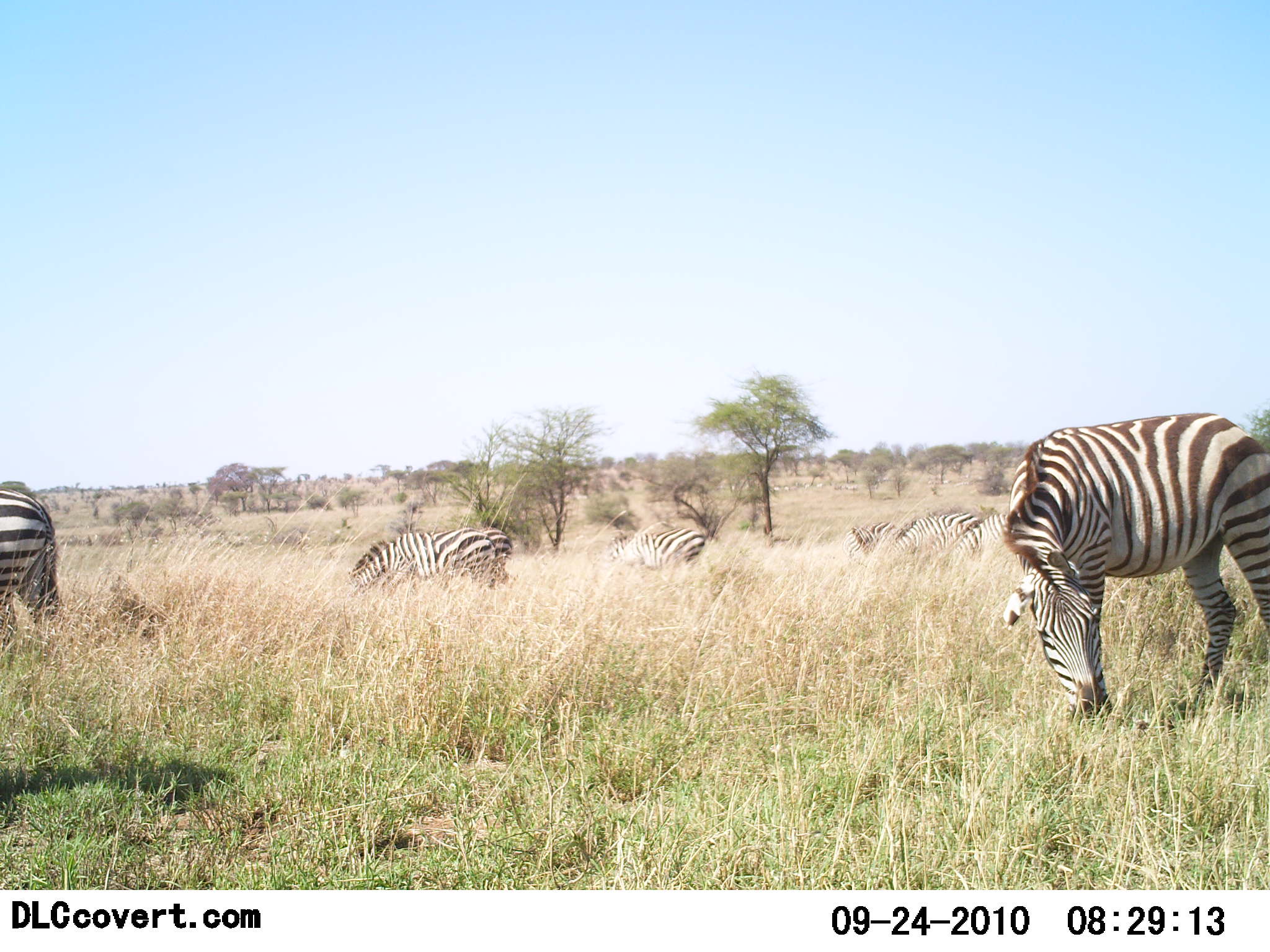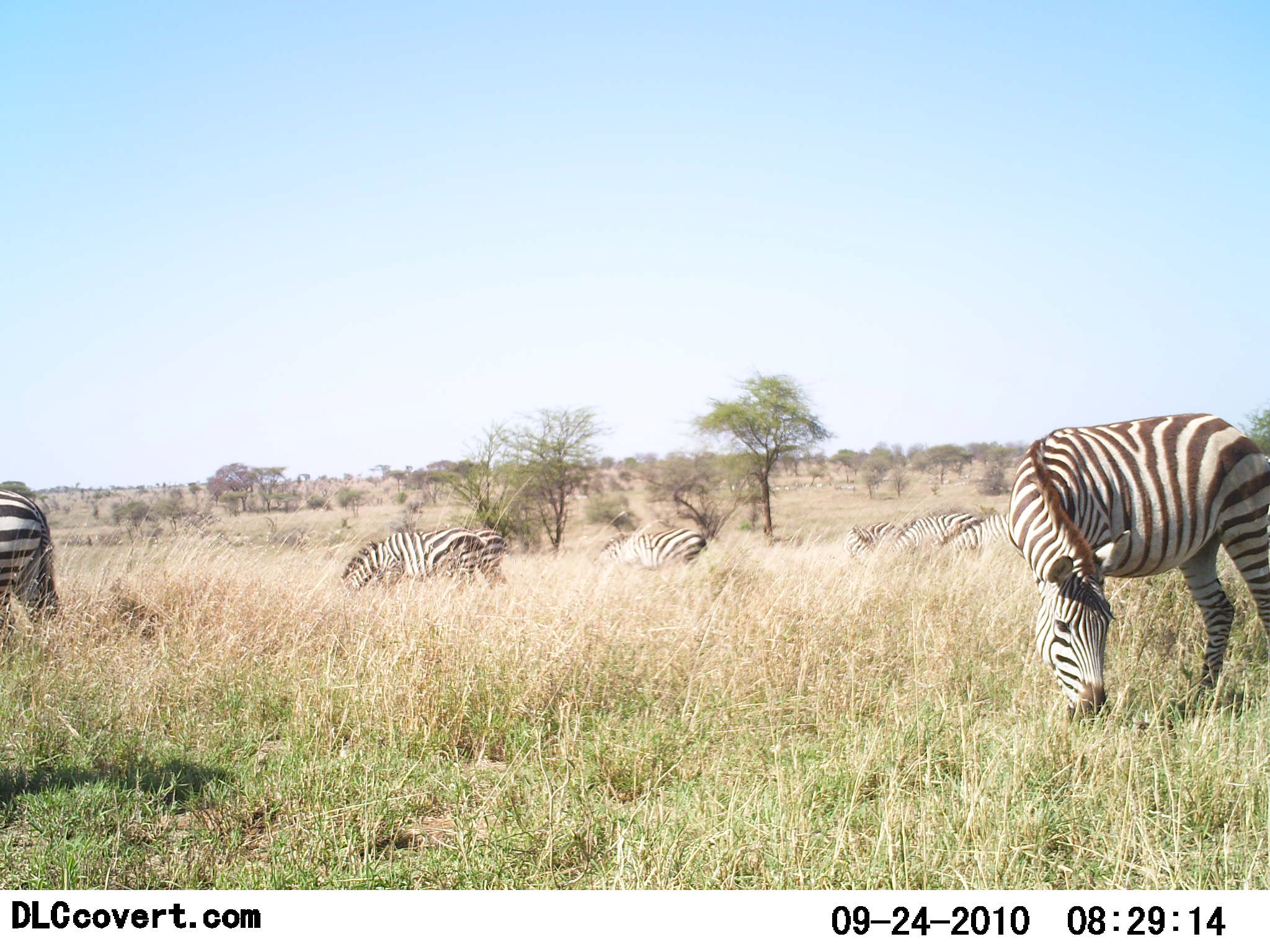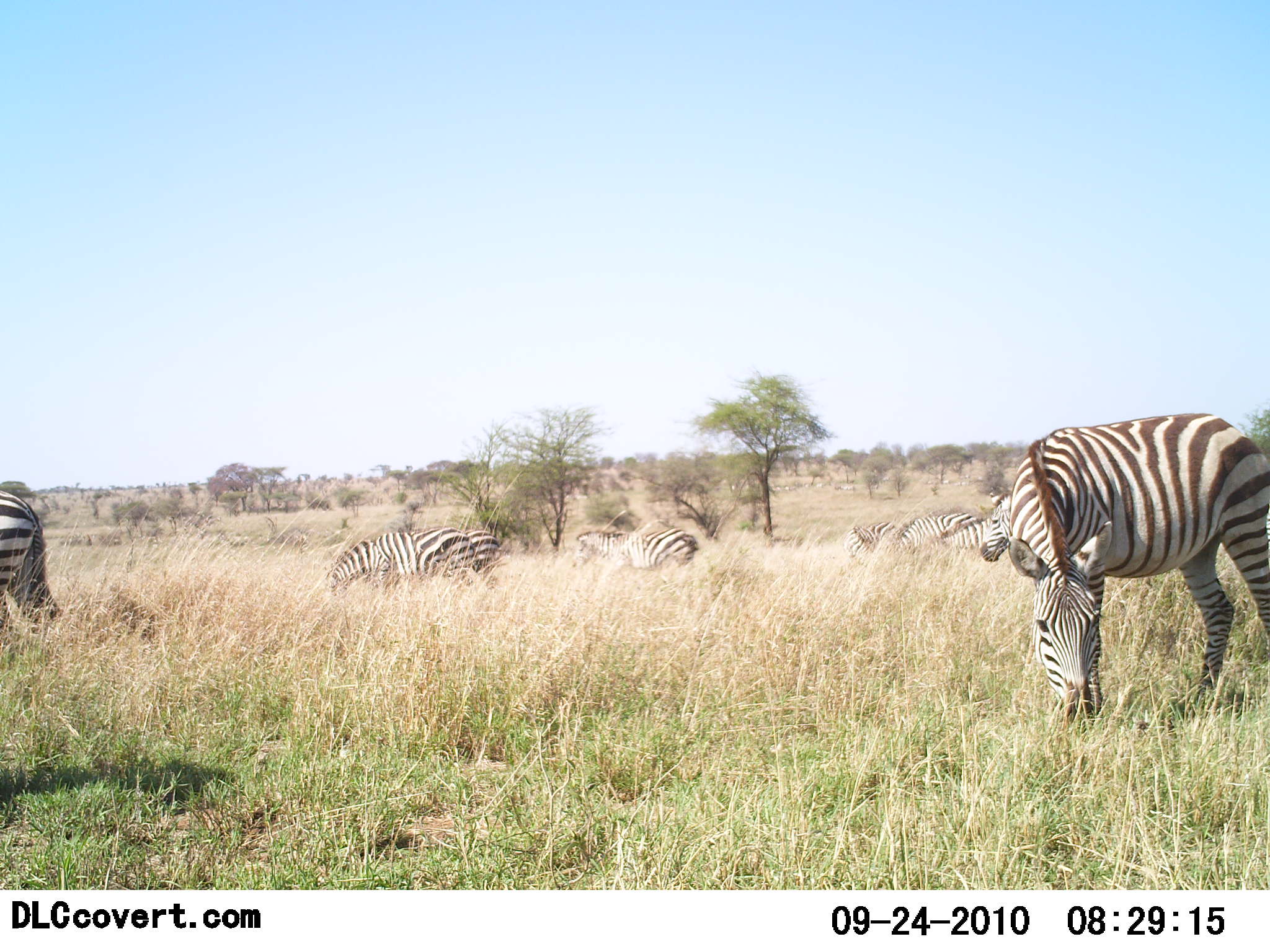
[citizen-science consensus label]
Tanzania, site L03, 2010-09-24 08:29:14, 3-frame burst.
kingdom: Animalia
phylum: Chordata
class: Mammalia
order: Perissodactyla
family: Equidae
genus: Equus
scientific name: Equus quagga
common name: plains zebra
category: zebra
Zebra (plains zebra) (Equus quagga), count 7. Behavior (volunteer vote fractions): standing 31%, resting 0%, moving 15%, interacting 0%. Young present (vote fraction): 0%. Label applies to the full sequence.